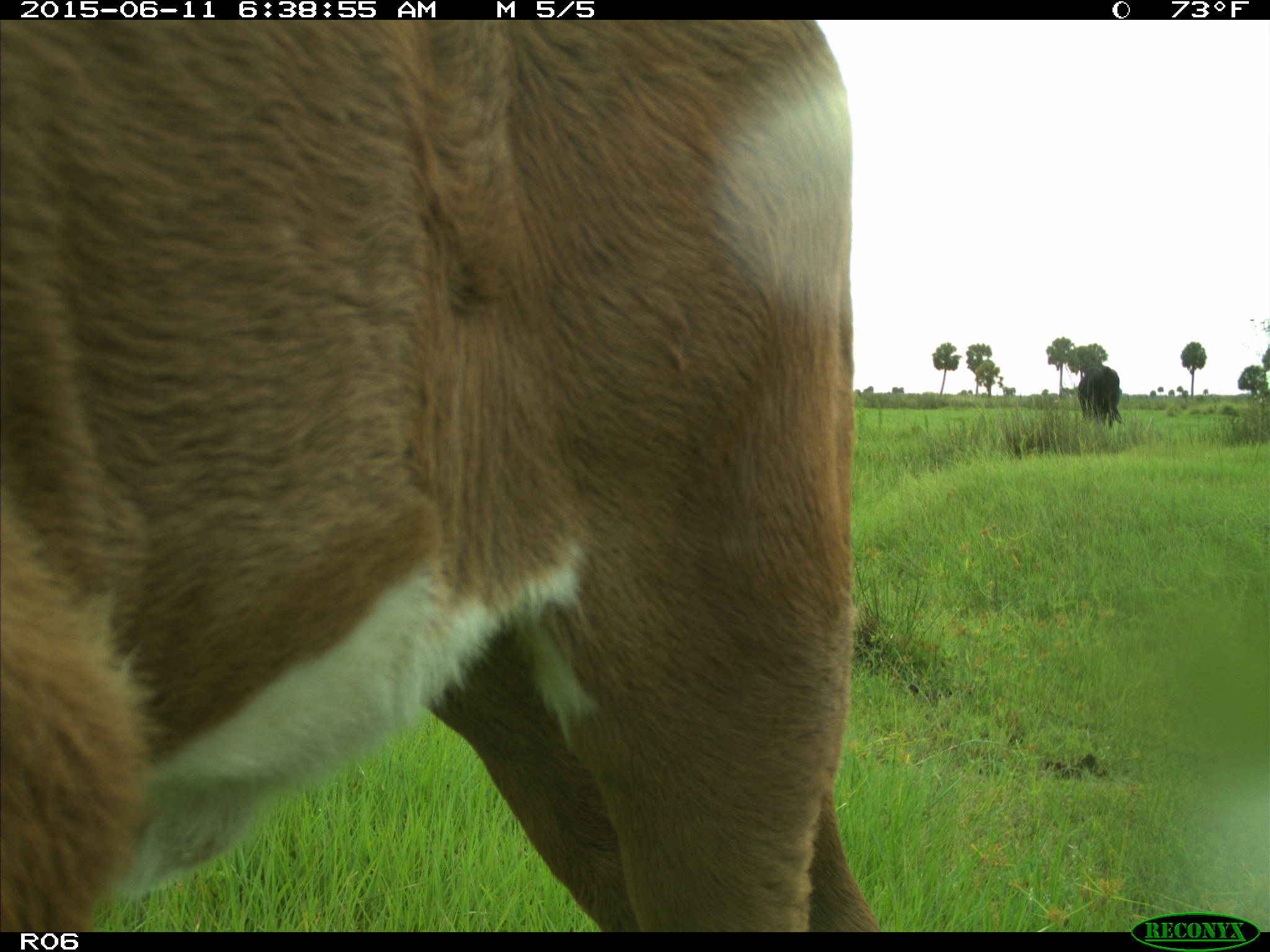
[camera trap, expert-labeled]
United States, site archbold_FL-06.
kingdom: Animalia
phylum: Chordata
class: Mammalia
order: Artiodactyla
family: Bovidae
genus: Bos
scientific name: Bos taurus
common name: domestic cow